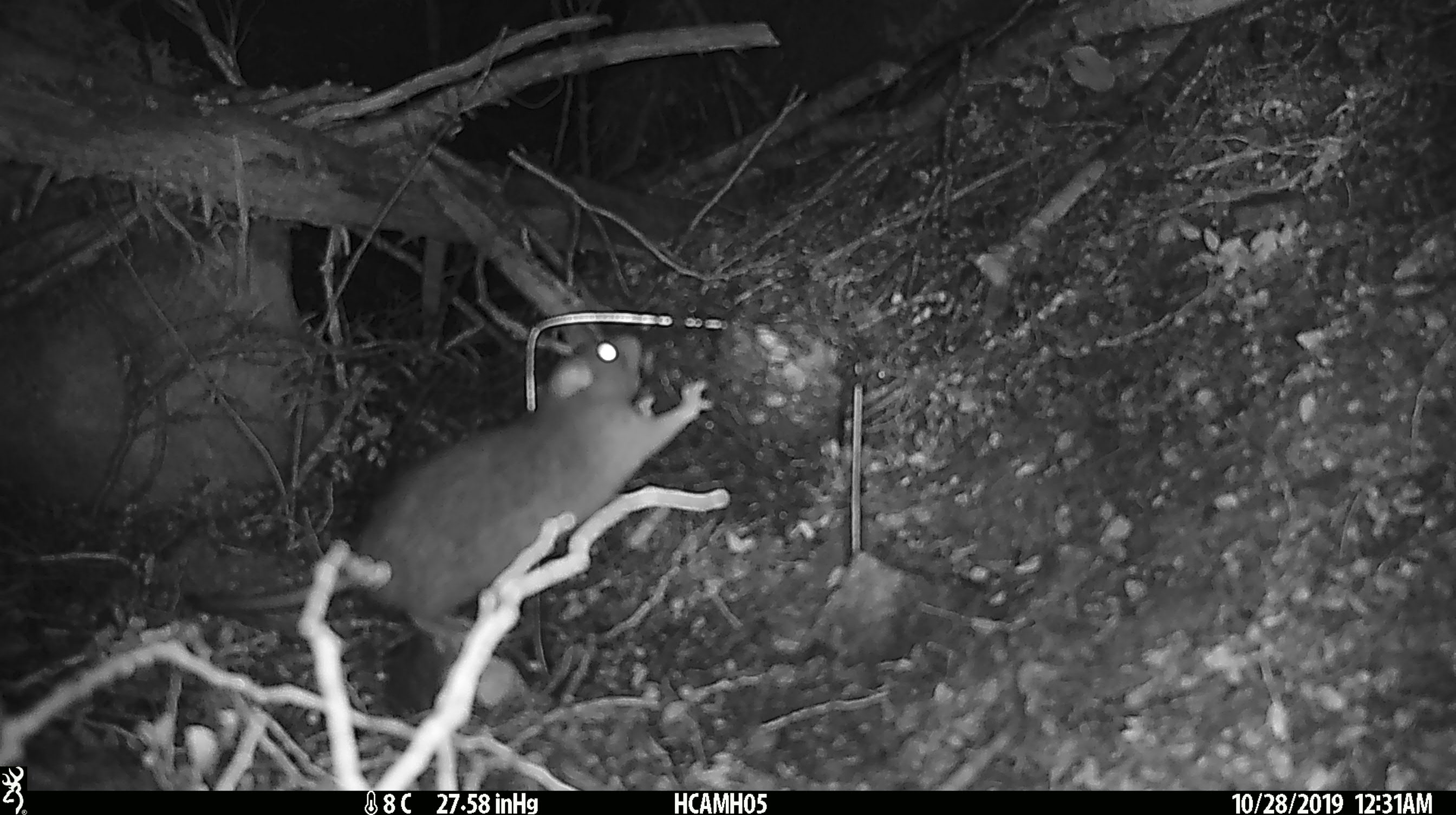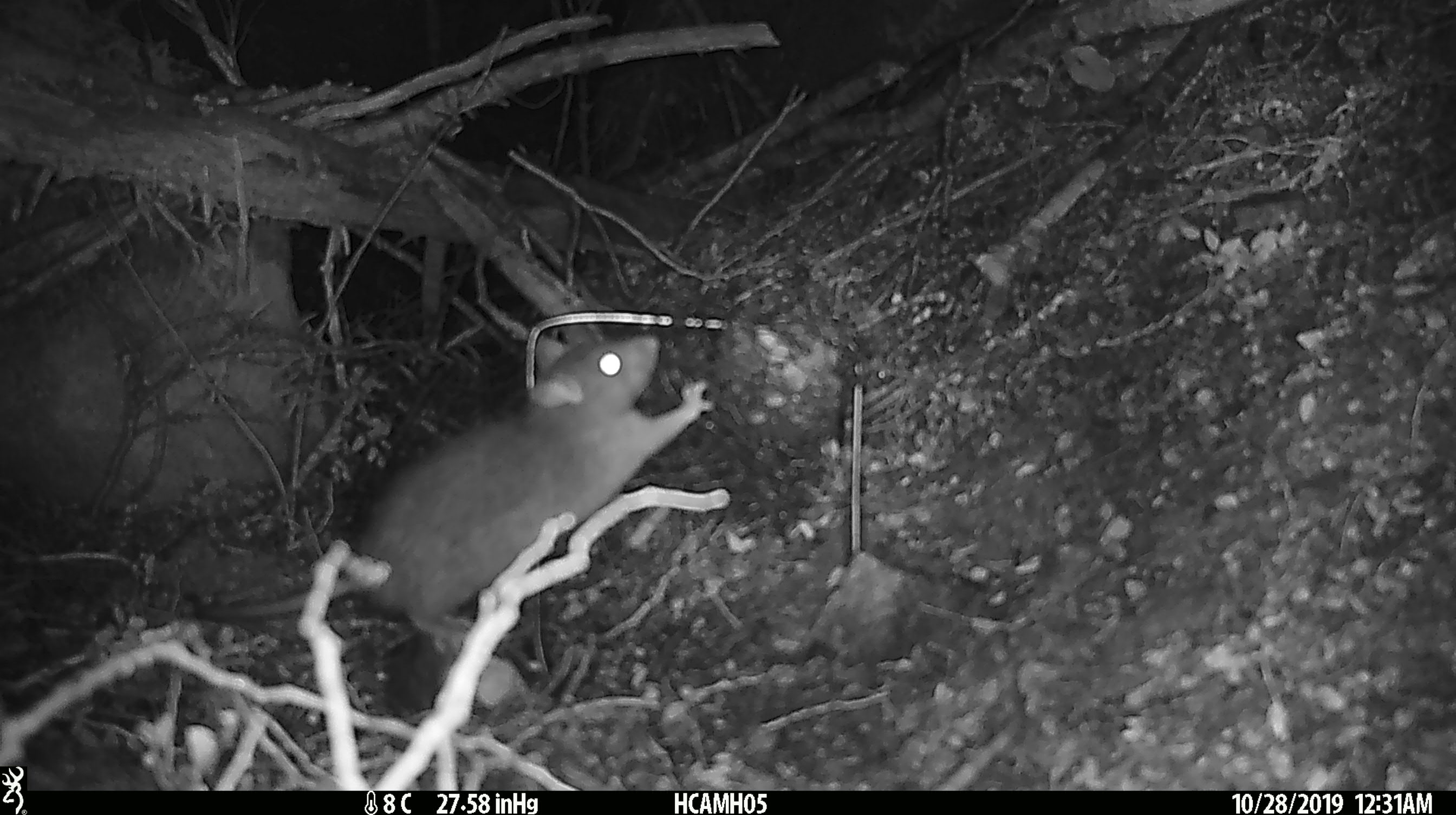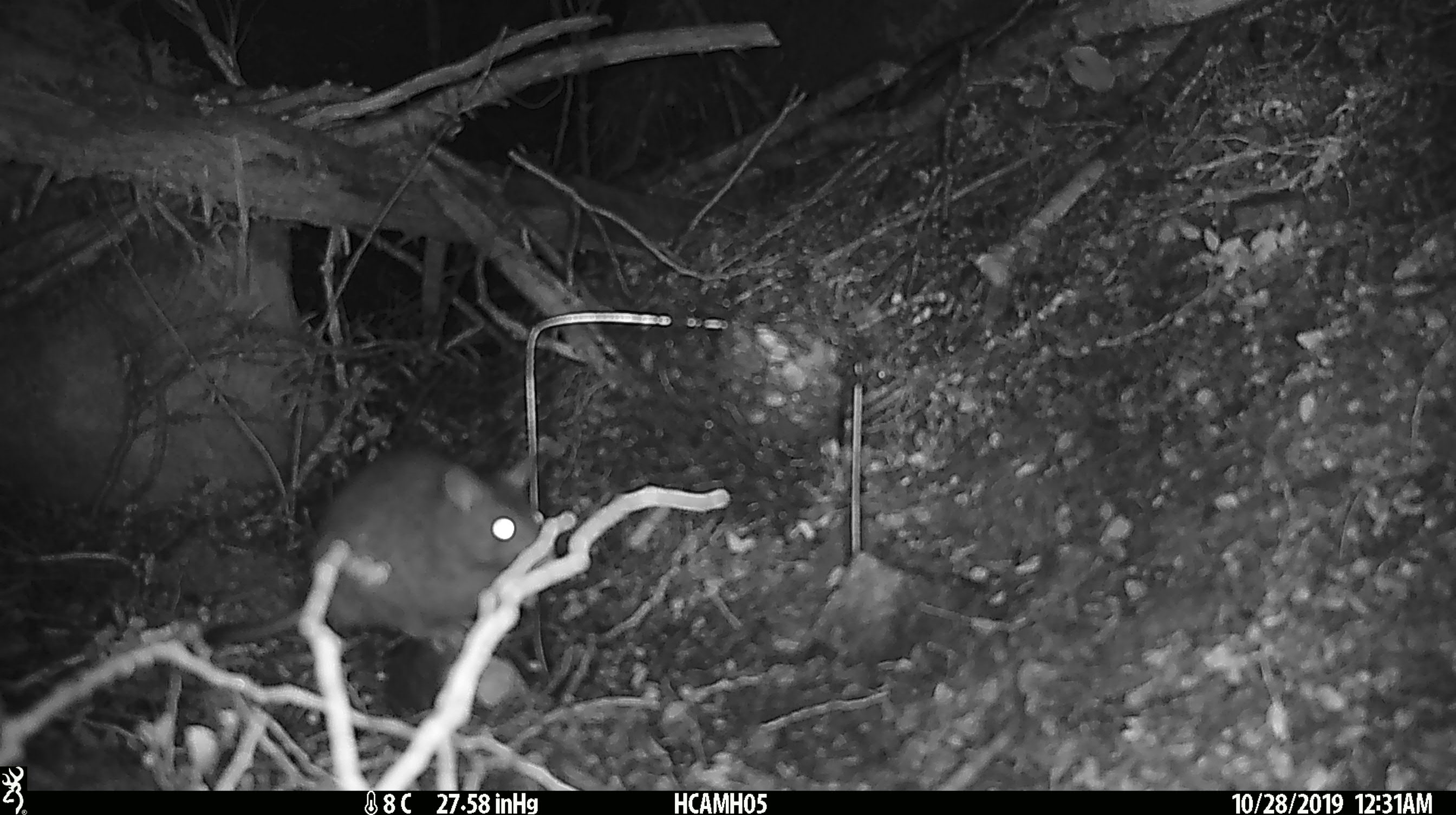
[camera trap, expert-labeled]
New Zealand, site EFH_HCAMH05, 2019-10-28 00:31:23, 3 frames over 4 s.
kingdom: Animalia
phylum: Chordata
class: Mammalia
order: Rodentia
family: Muridae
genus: Rattus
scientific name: Rattus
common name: rat